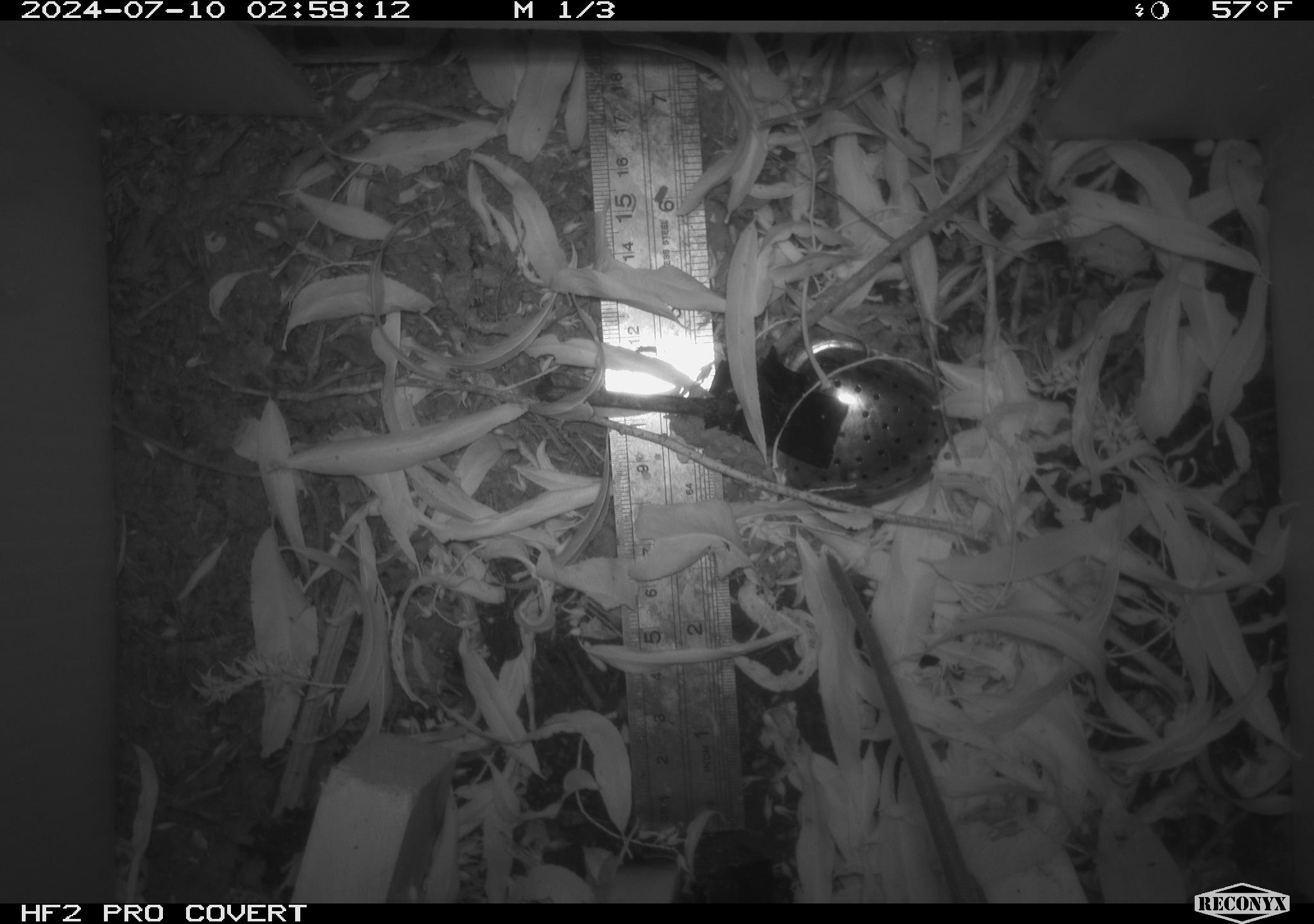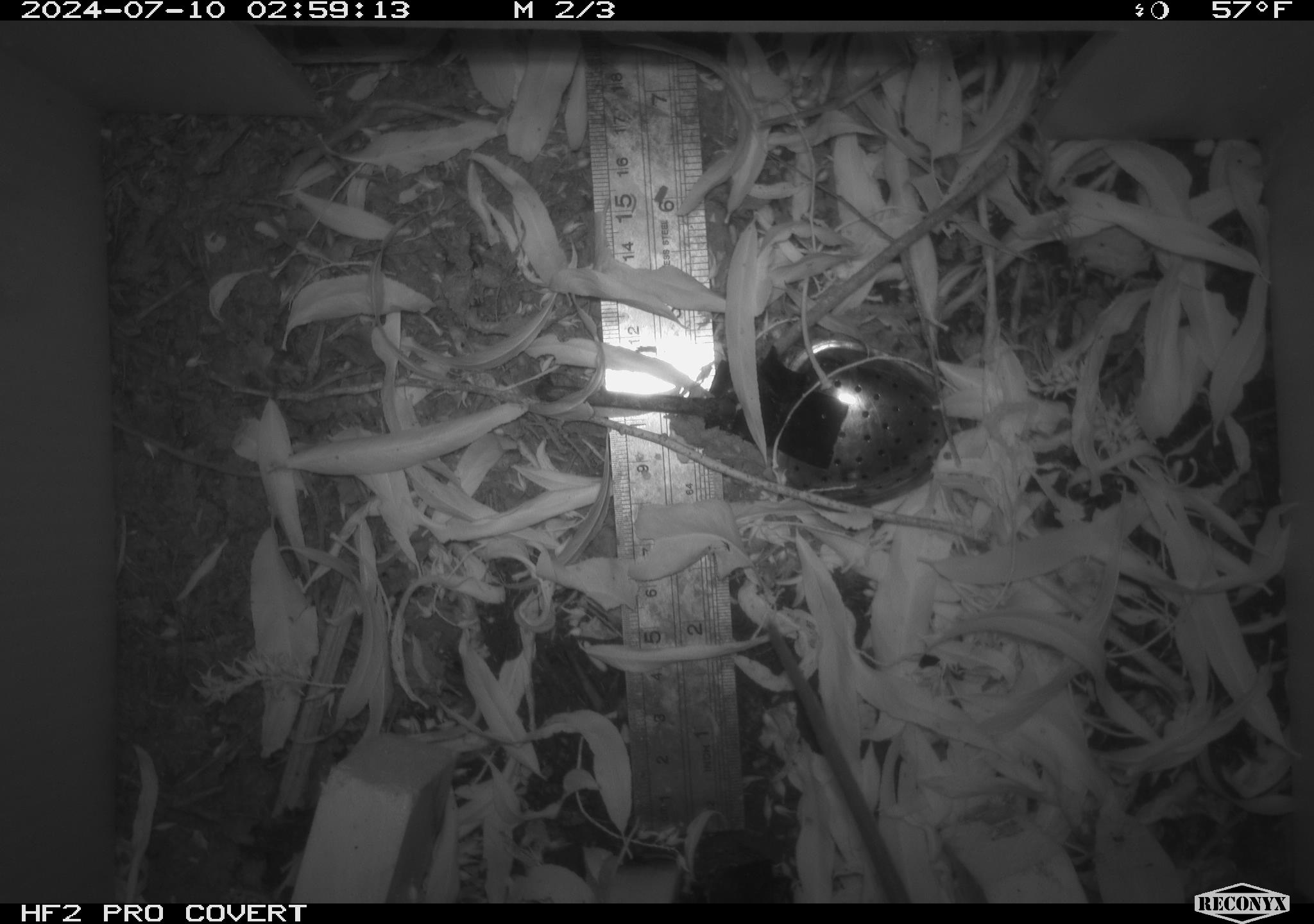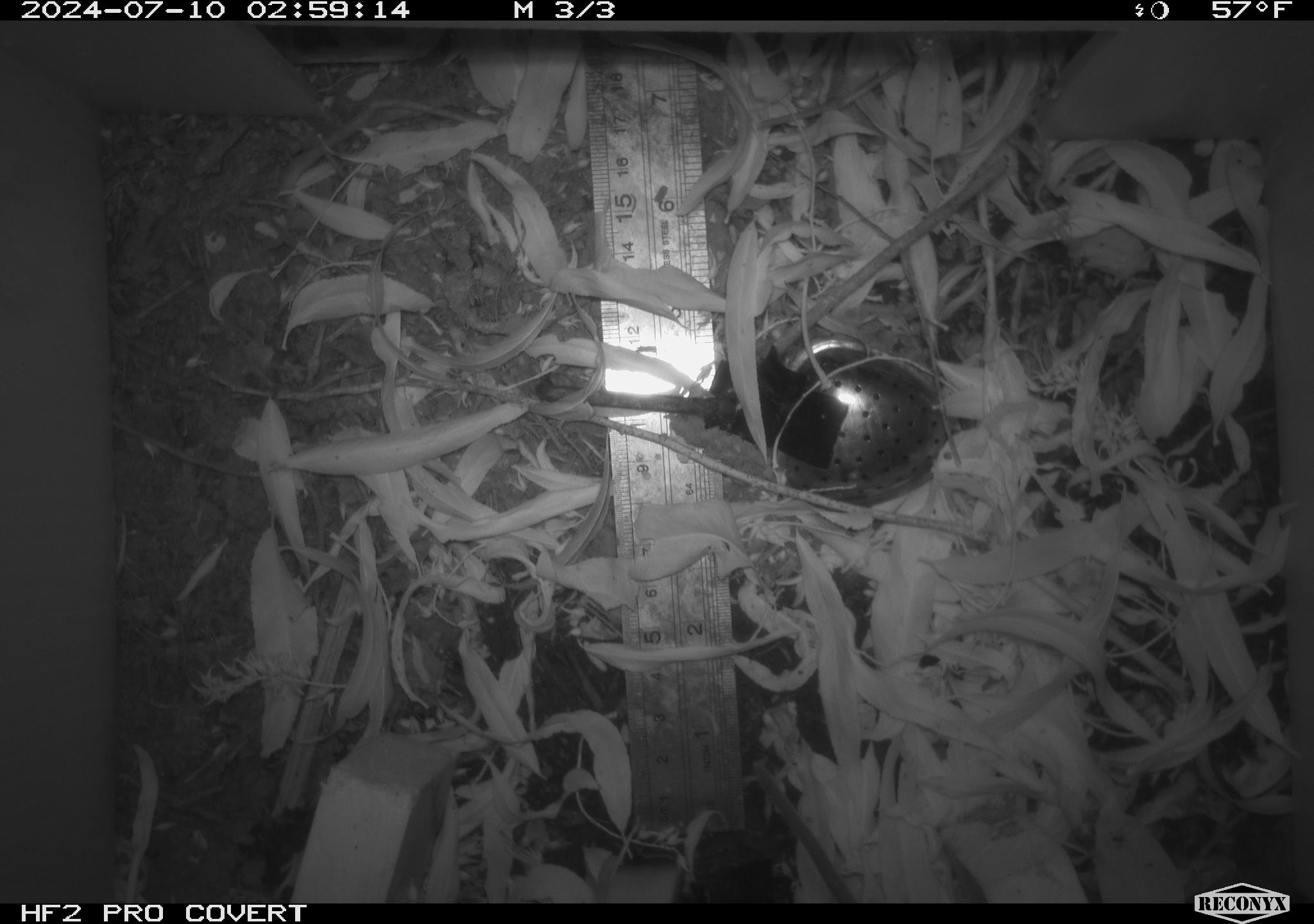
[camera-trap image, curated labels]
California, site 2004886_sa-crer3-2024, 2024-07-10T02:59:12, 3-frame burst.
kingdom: Animalia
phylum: Chordata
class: Mammalia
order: Rodentia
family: Muridae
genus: Rattus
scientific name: Rattus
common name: rat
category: rattus species